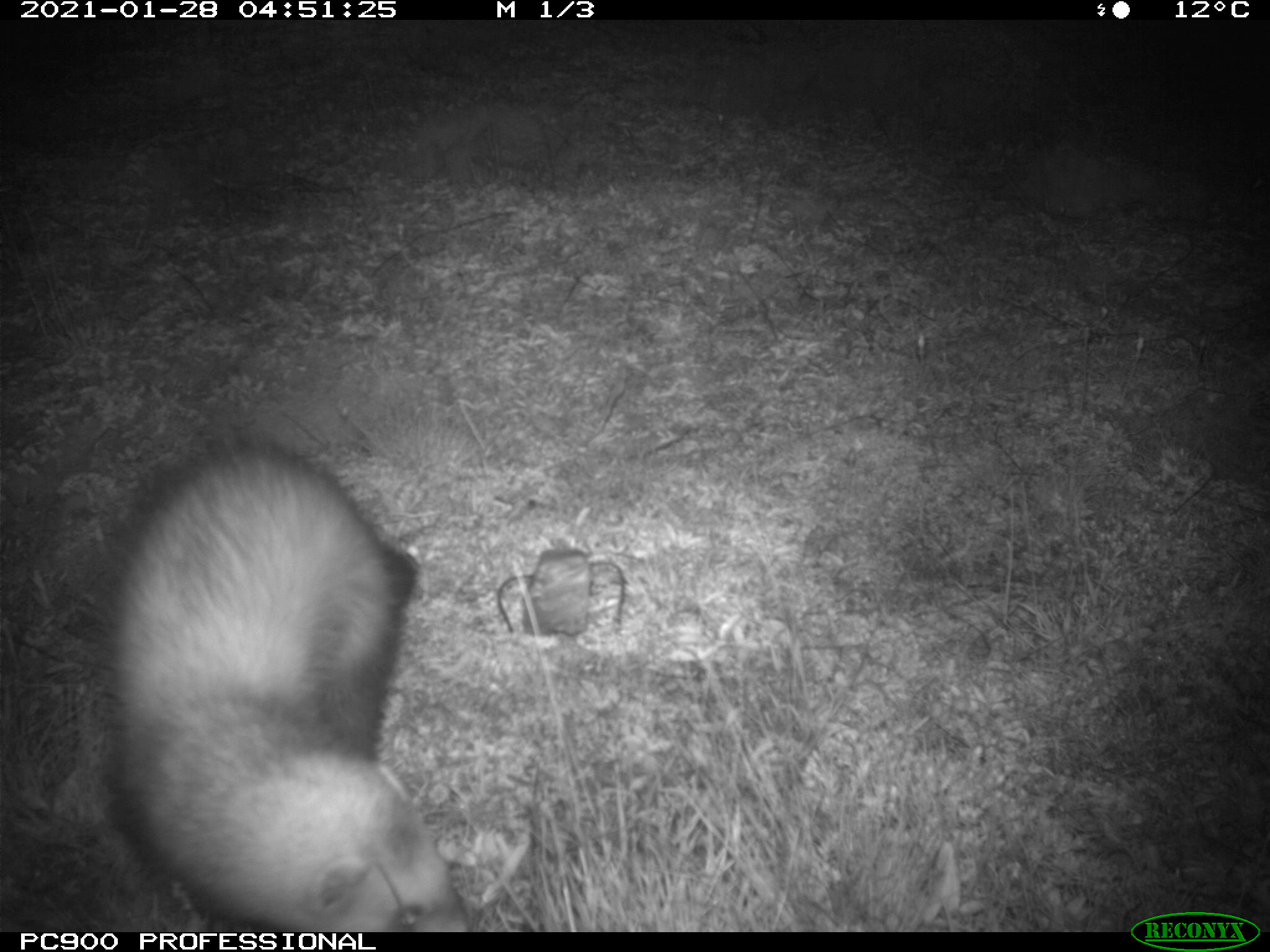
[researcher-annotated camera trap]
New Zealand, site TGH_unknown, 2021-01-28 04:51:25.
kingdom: Animalia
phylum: Chordata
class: Mammalia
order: Carnivora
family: Mustelidae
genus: Mustela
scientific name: Mustela furo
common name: ferret